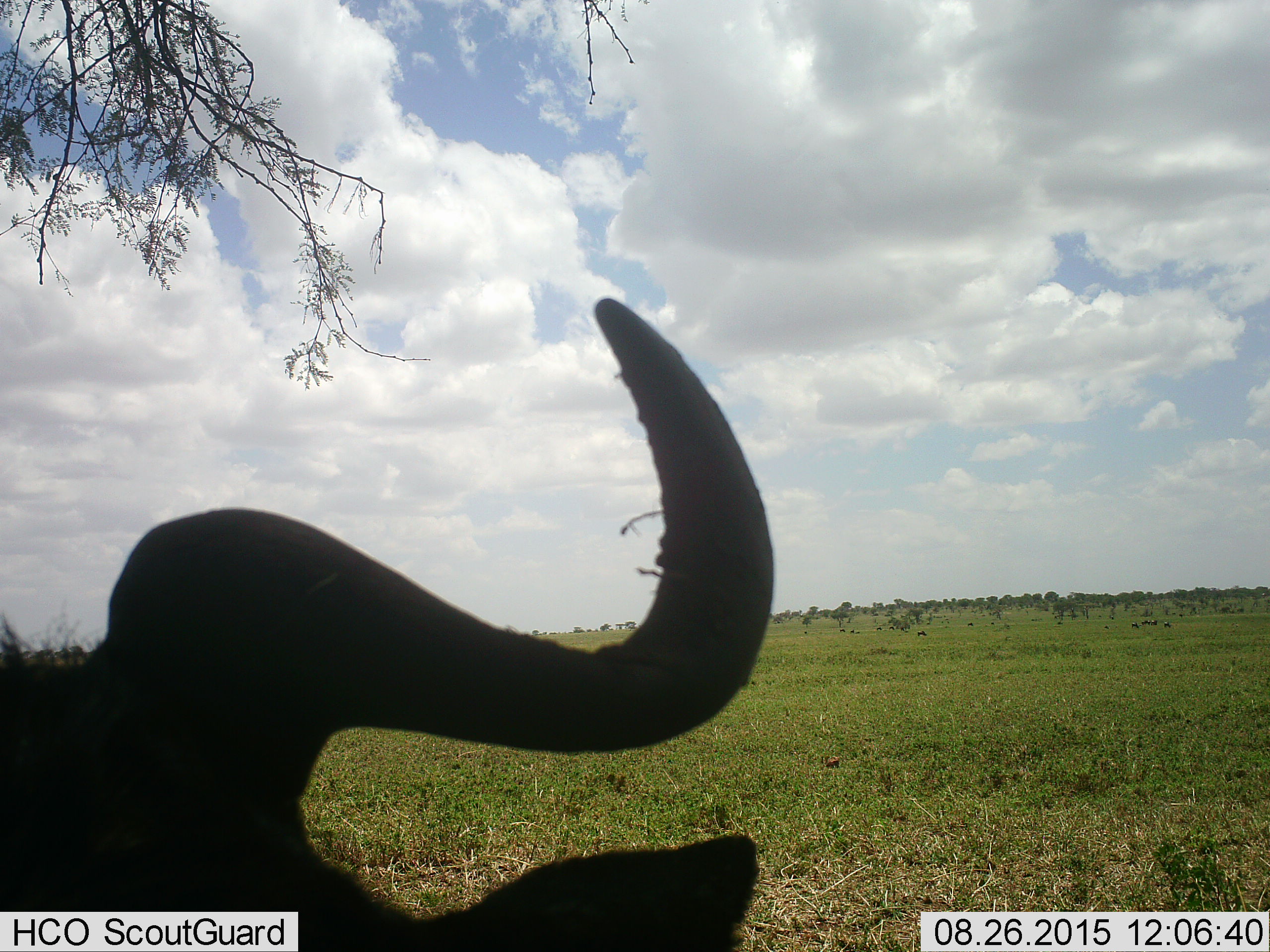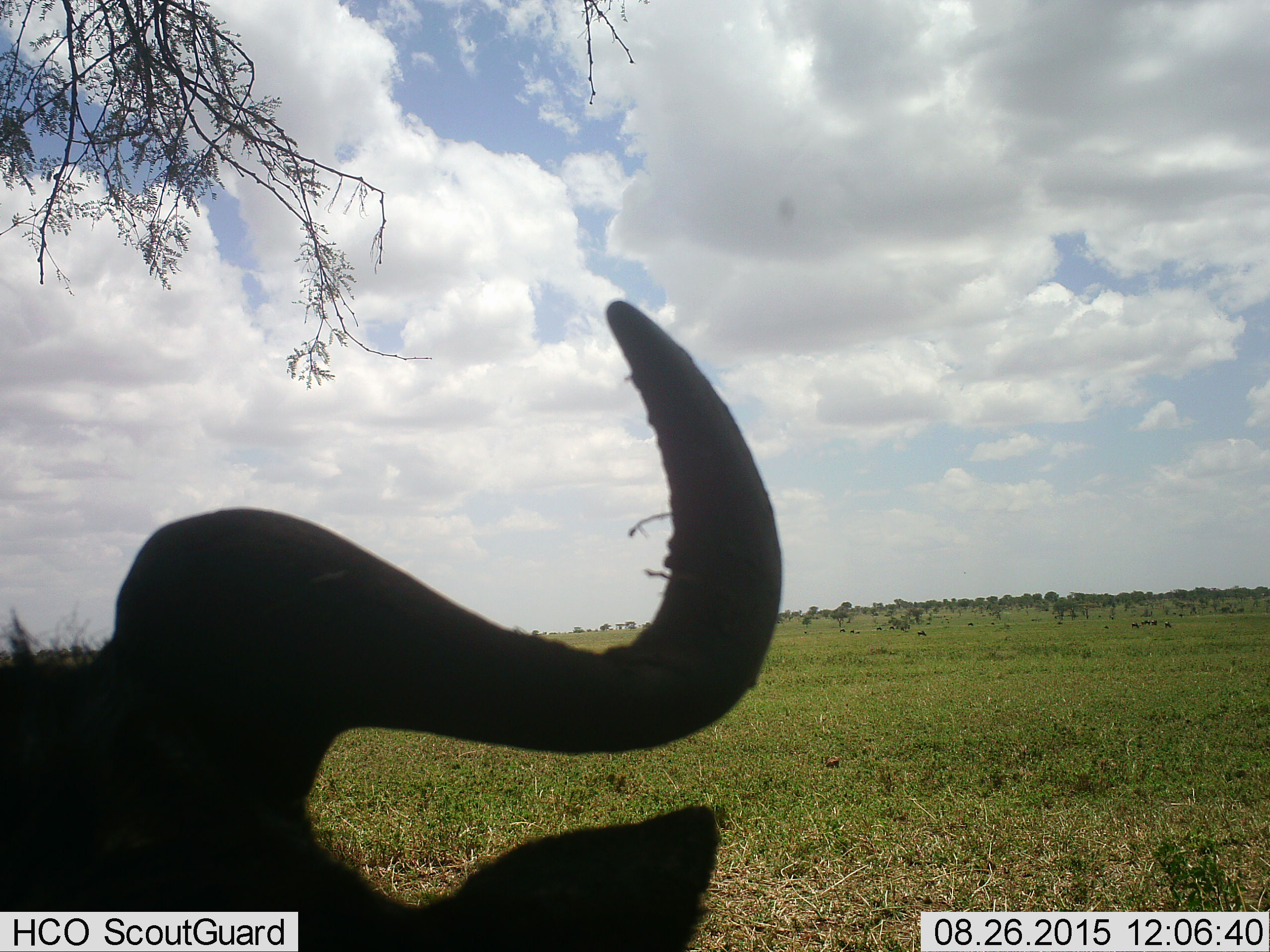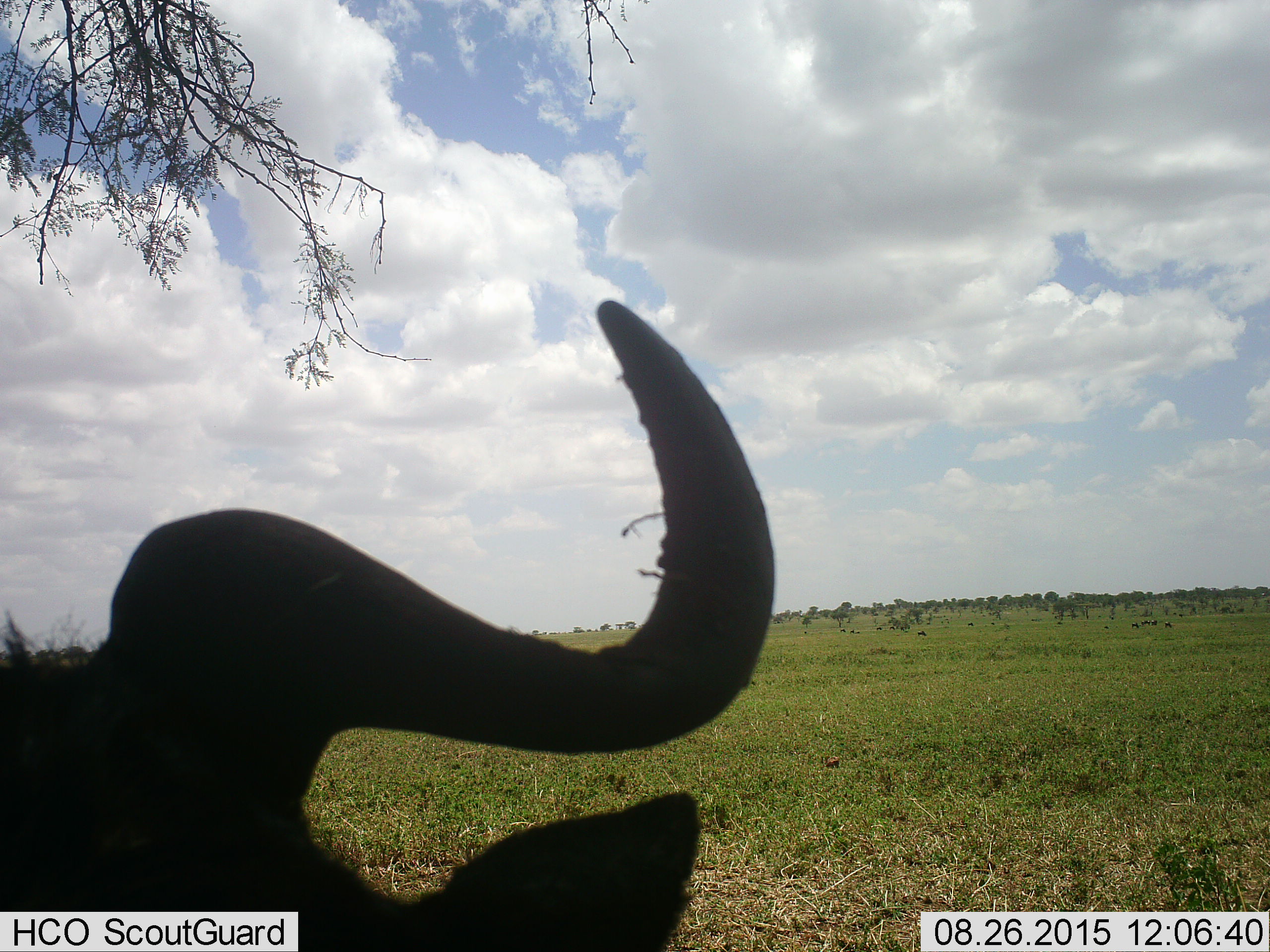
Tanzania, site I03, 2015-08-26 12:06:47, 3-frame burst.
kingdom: Animalia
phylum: Chordata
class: Mammalia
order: Artiodactyla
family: Bovidae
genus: Connochaetes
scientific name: Connochaetes taurinus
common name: blue wildebeest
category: wildebeest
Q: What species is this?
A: Wildebeest (blue wildebeest) (Connochaetes taurinus).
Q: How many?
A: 1.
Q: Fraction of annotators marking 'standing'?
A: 71%.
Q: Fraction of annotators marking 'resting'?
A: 29%.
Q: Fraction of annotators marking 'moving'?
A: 14%.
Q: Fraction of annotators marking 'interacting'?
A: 0%.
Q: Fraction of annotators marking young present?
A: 0%.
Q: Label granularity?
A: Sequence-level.